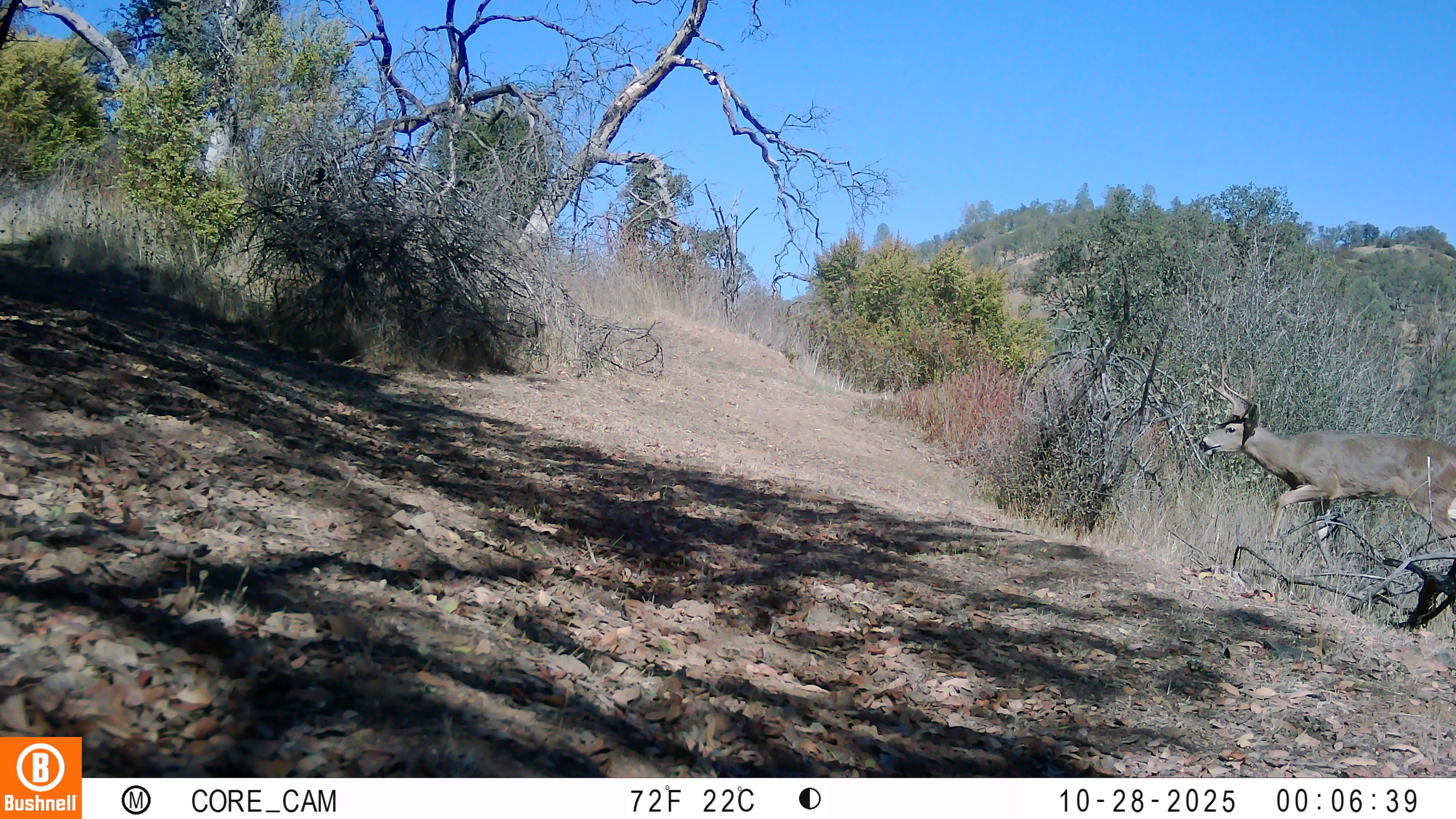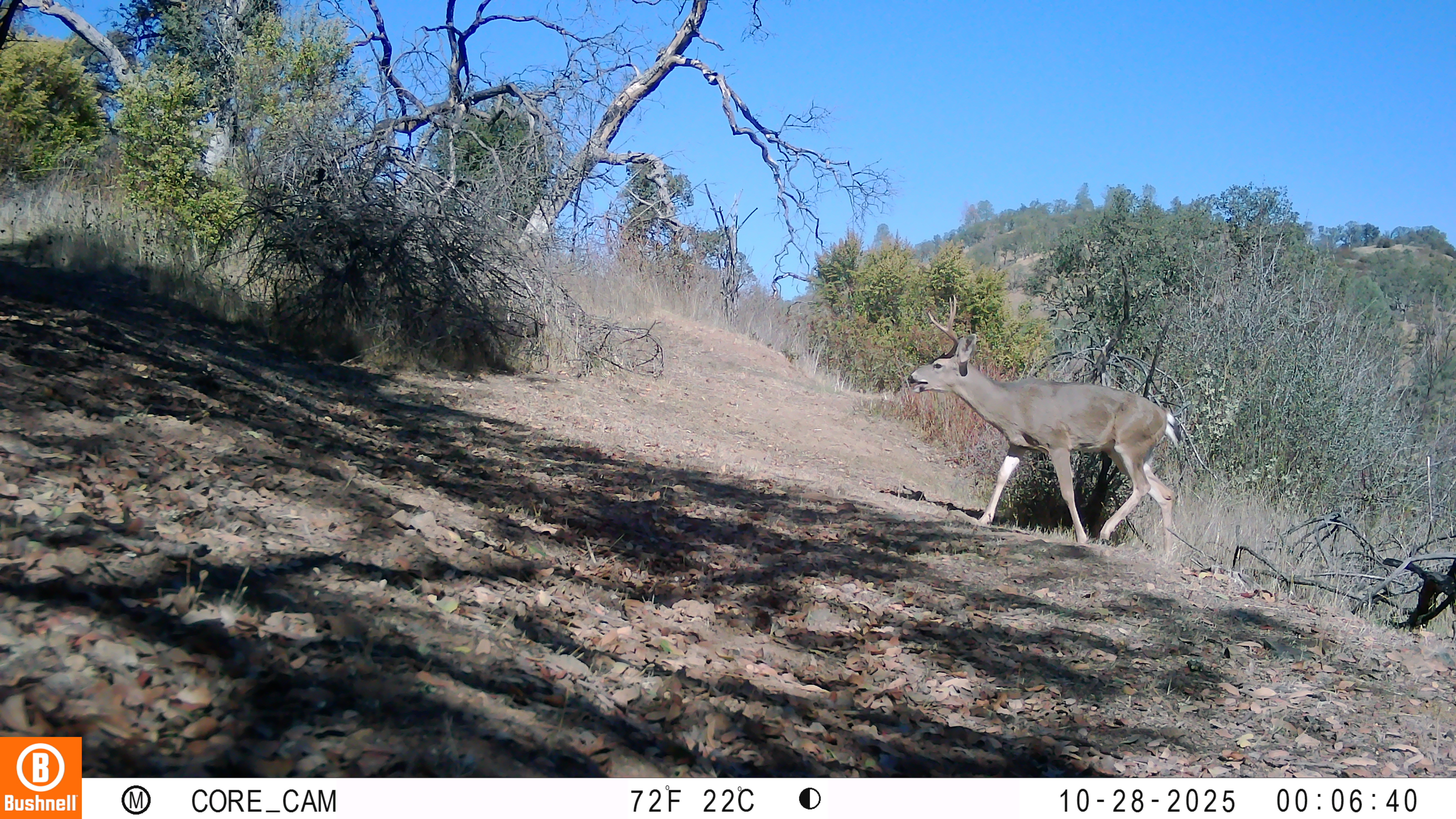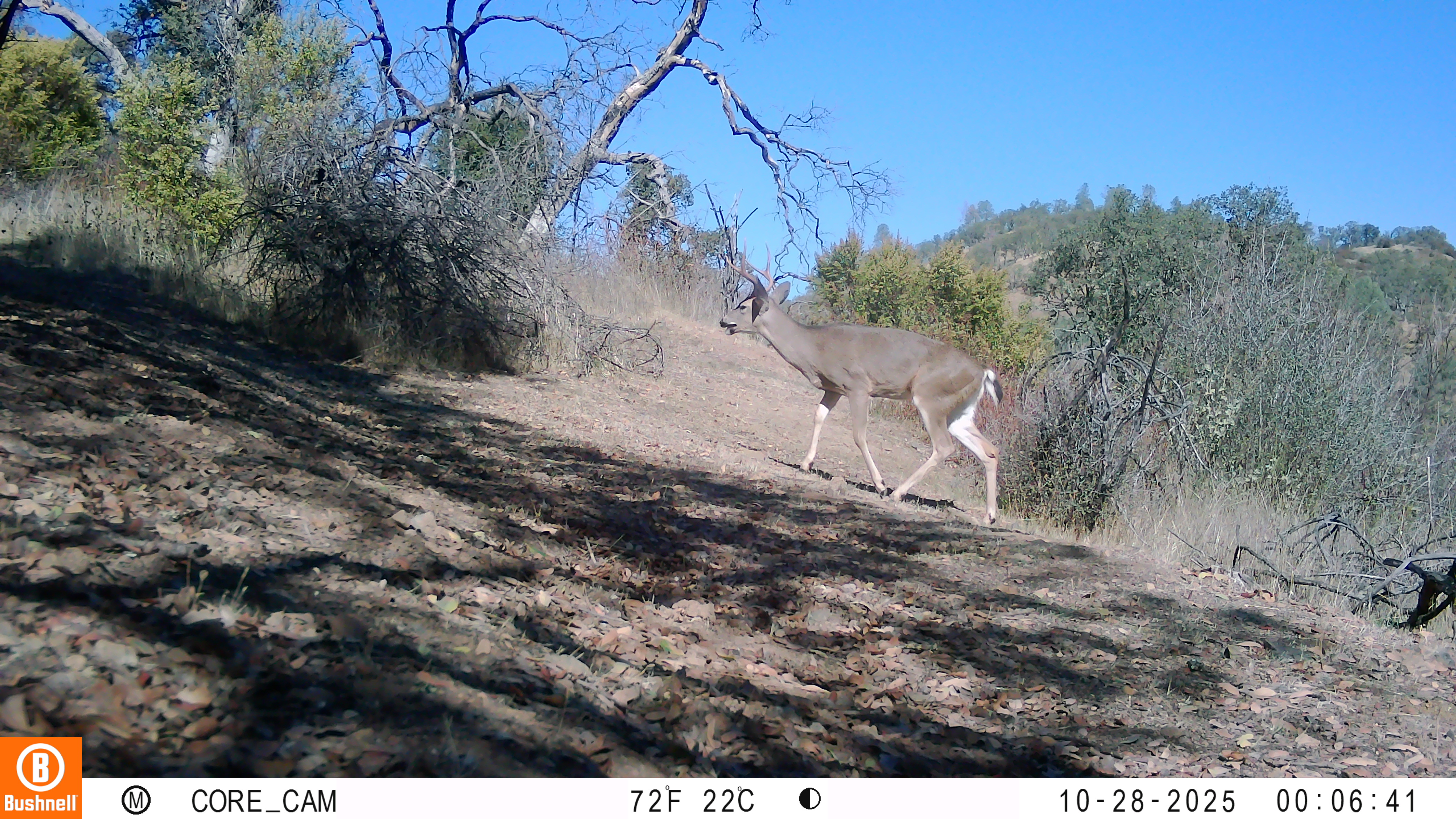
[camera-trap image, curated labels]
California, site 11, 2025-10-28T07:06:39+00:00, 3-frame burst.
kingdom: Animalia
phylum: Chordata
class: Mammalia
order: Artiodactyla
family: Cervidae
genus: Odocoileus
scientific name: Odocoileus hemionus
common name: mule deer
Mule deer (Odocoileus hemionus).